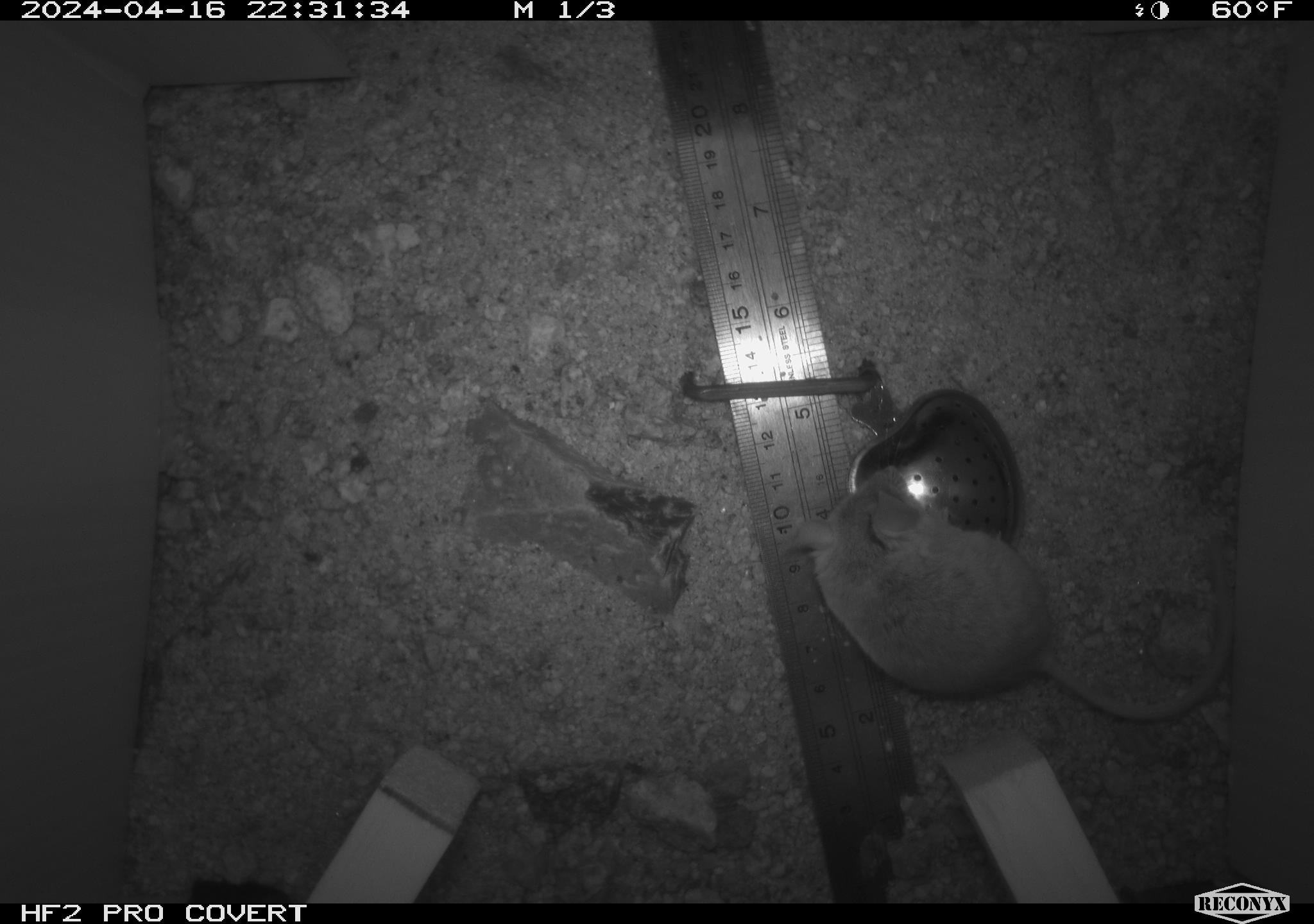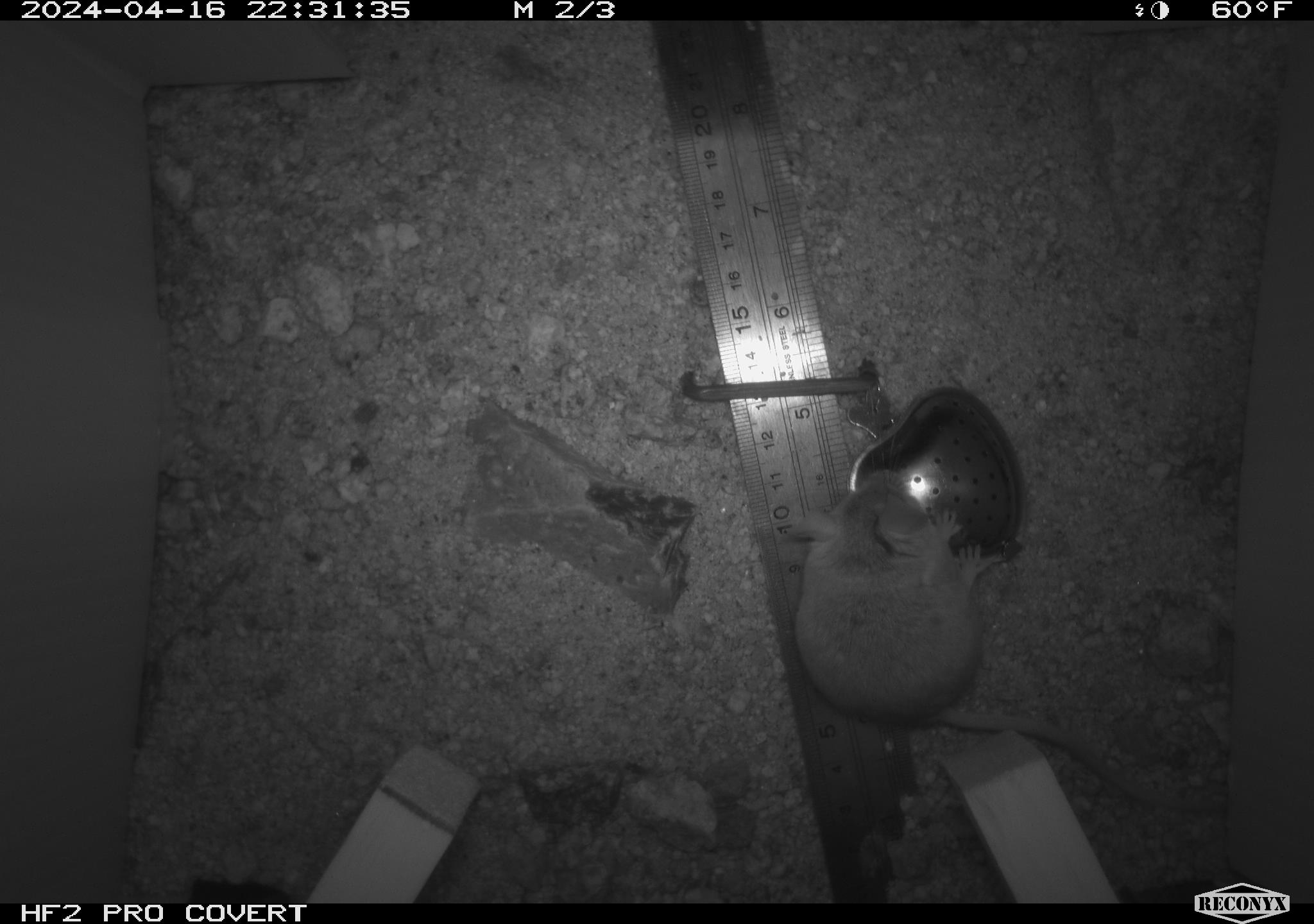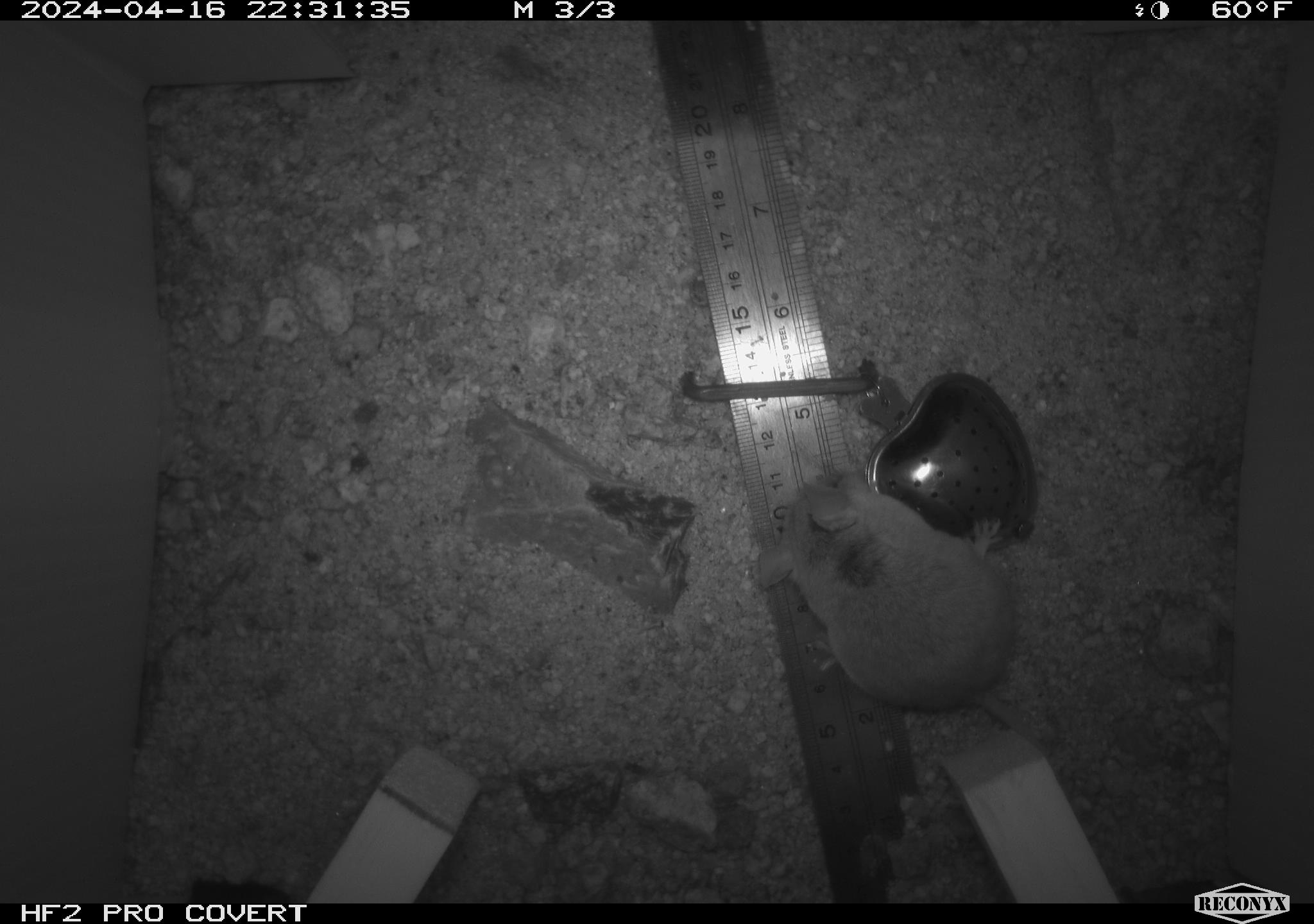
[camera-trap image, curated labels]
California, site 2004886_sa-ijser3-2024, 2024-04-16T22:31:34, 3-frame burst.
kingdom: Animalia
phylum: Chordata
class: Mammalia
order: Rodentia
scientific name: Rodentia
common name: mouse species